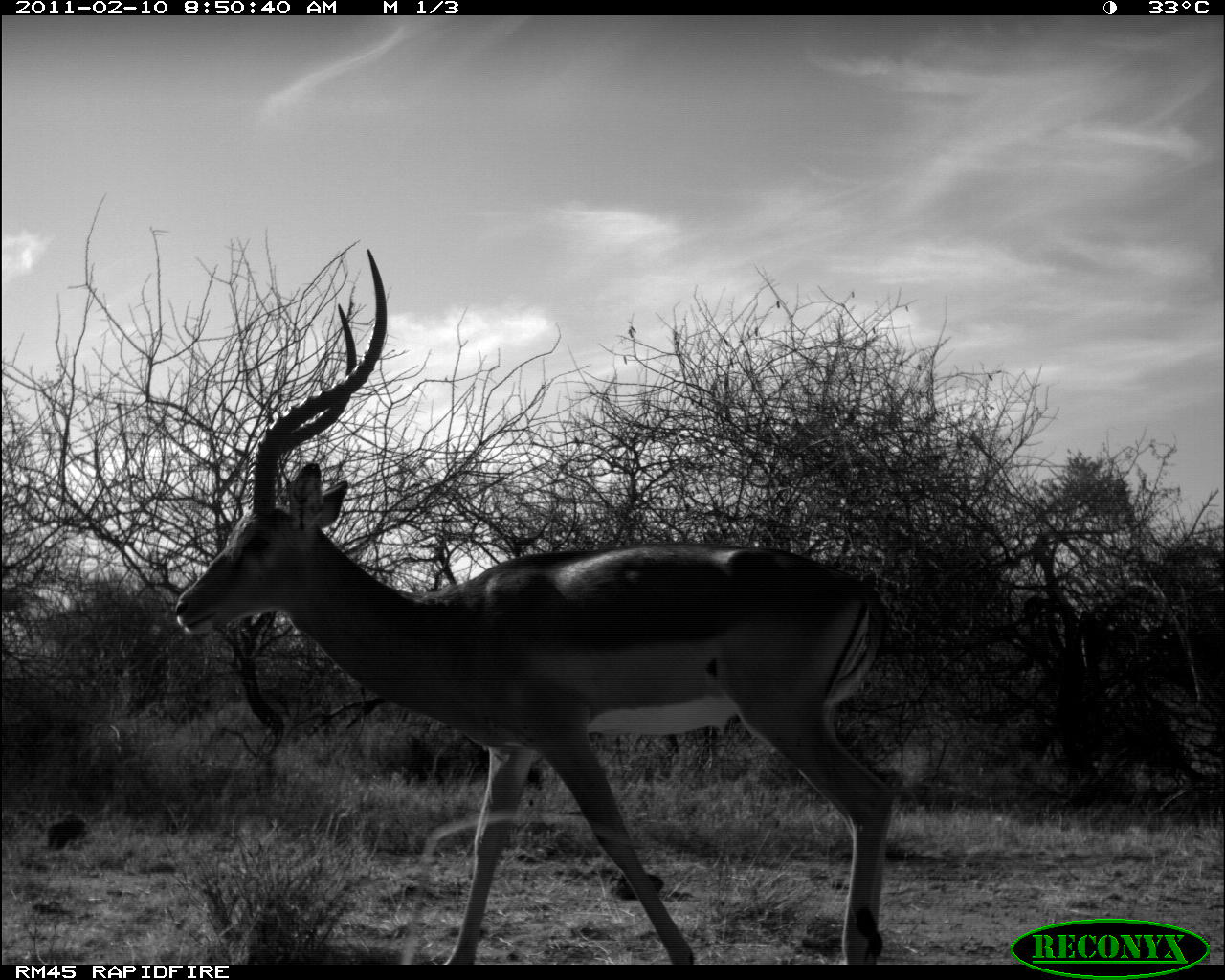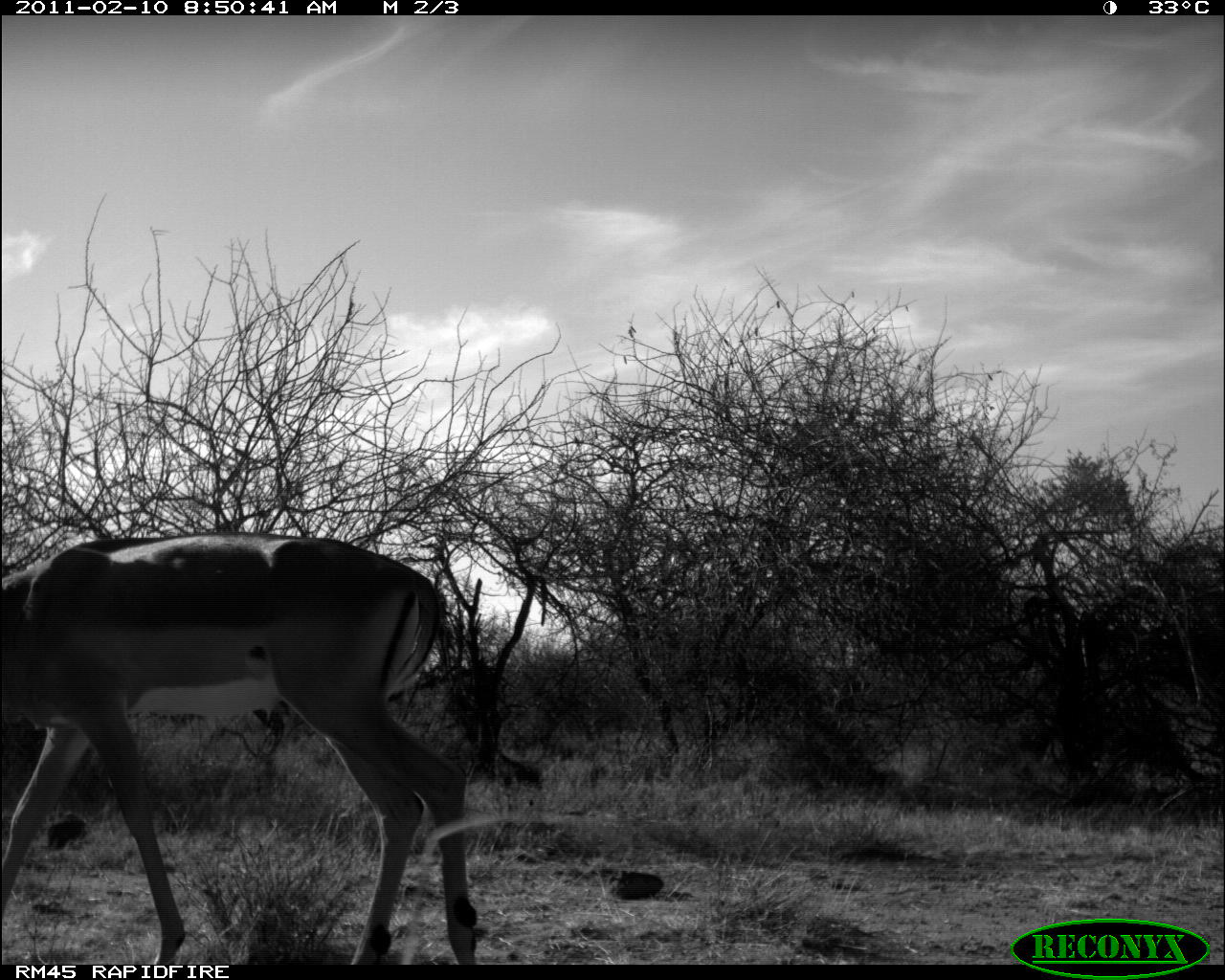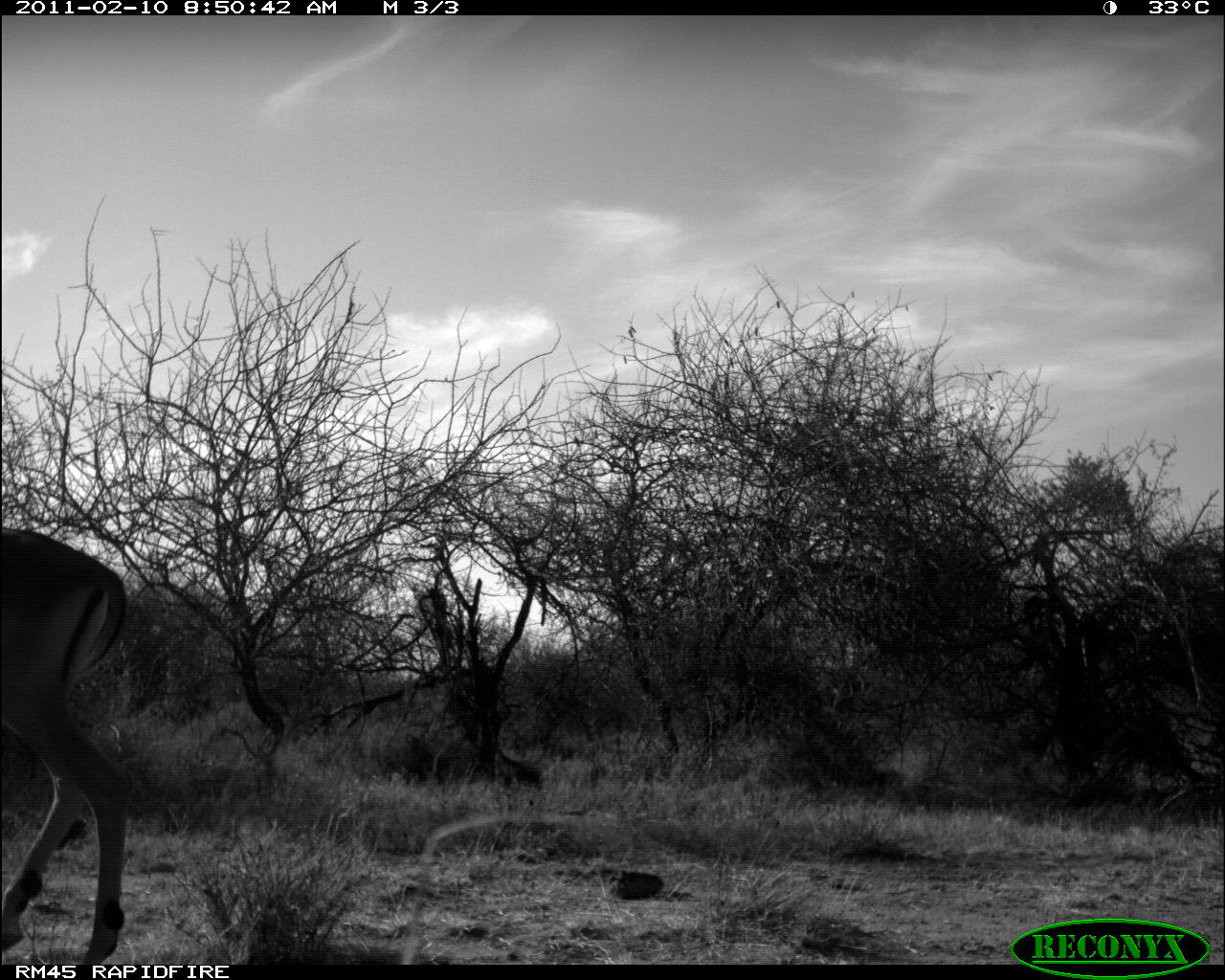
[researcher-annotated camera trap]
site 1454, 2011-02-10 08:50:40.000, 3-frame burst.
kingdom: Animalia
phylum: Chordata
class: Mammalia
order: Artiodactyla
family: Bovidae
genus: Aepyceros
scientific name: Aepyceros melampus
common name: impala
Aepyceros melampus (impala), count 1.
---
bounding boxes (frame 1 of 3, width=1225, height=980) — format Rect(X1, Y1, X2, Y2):
aepyceros melampus: Rect(174, 247, 898, 965)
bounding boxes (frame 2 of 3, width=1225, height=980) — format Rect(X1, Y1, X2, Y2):
aepyceros melampus: Rect(0, 529, 484, 964)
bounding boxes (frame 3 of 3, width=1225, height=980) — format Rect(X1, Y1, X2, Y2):
aepyceros melampus: Rect(1, 524, 133, 959)